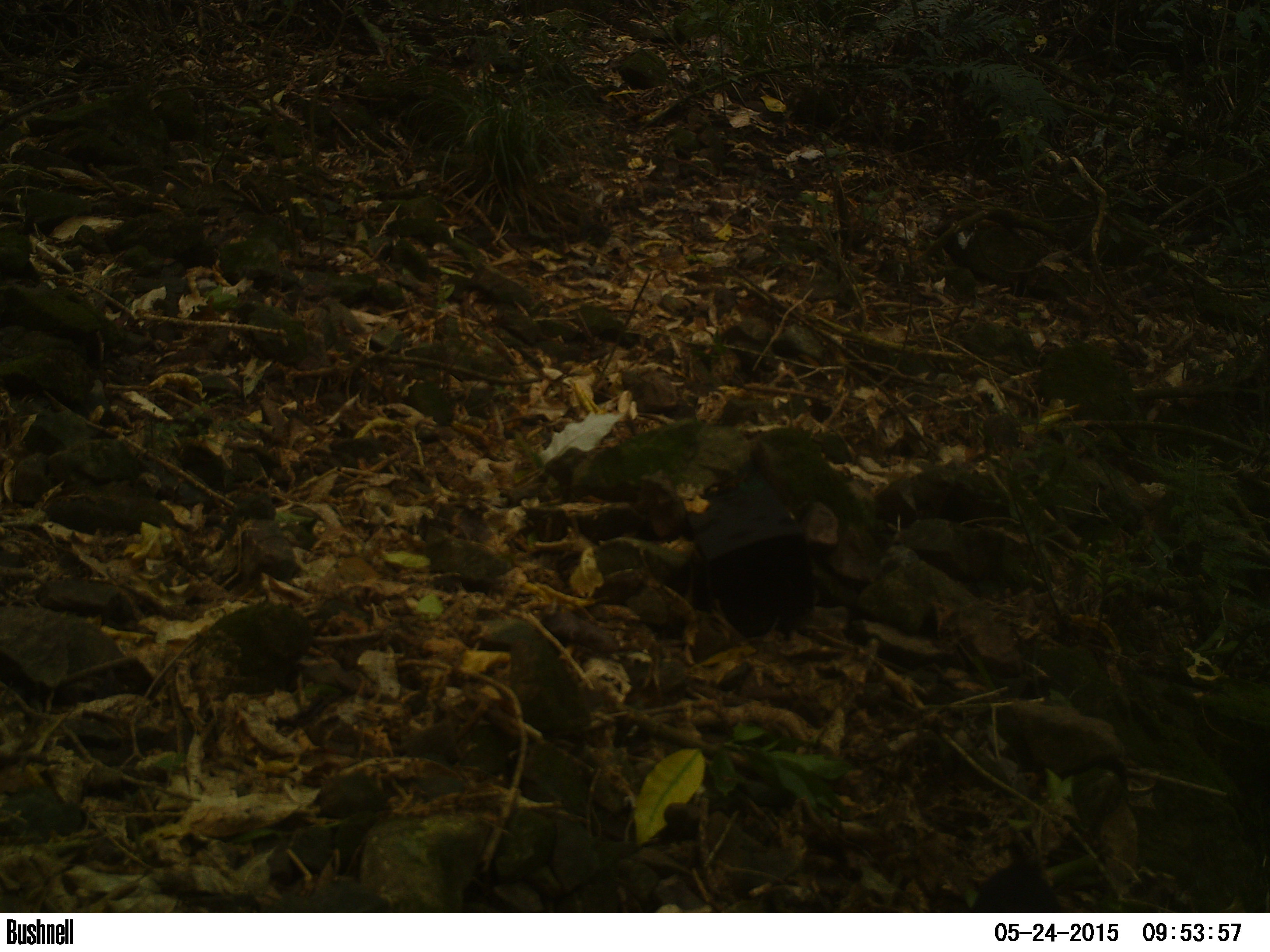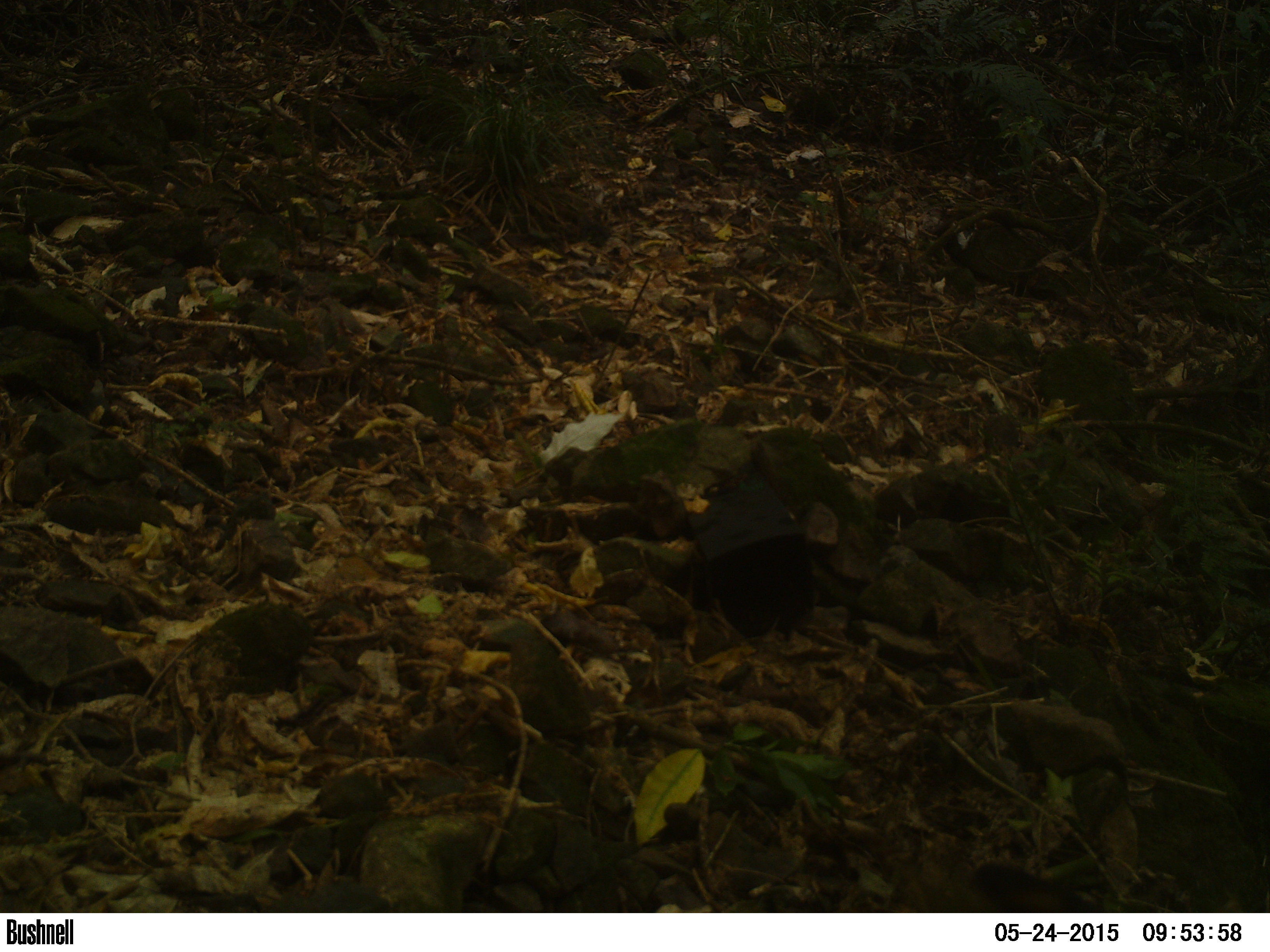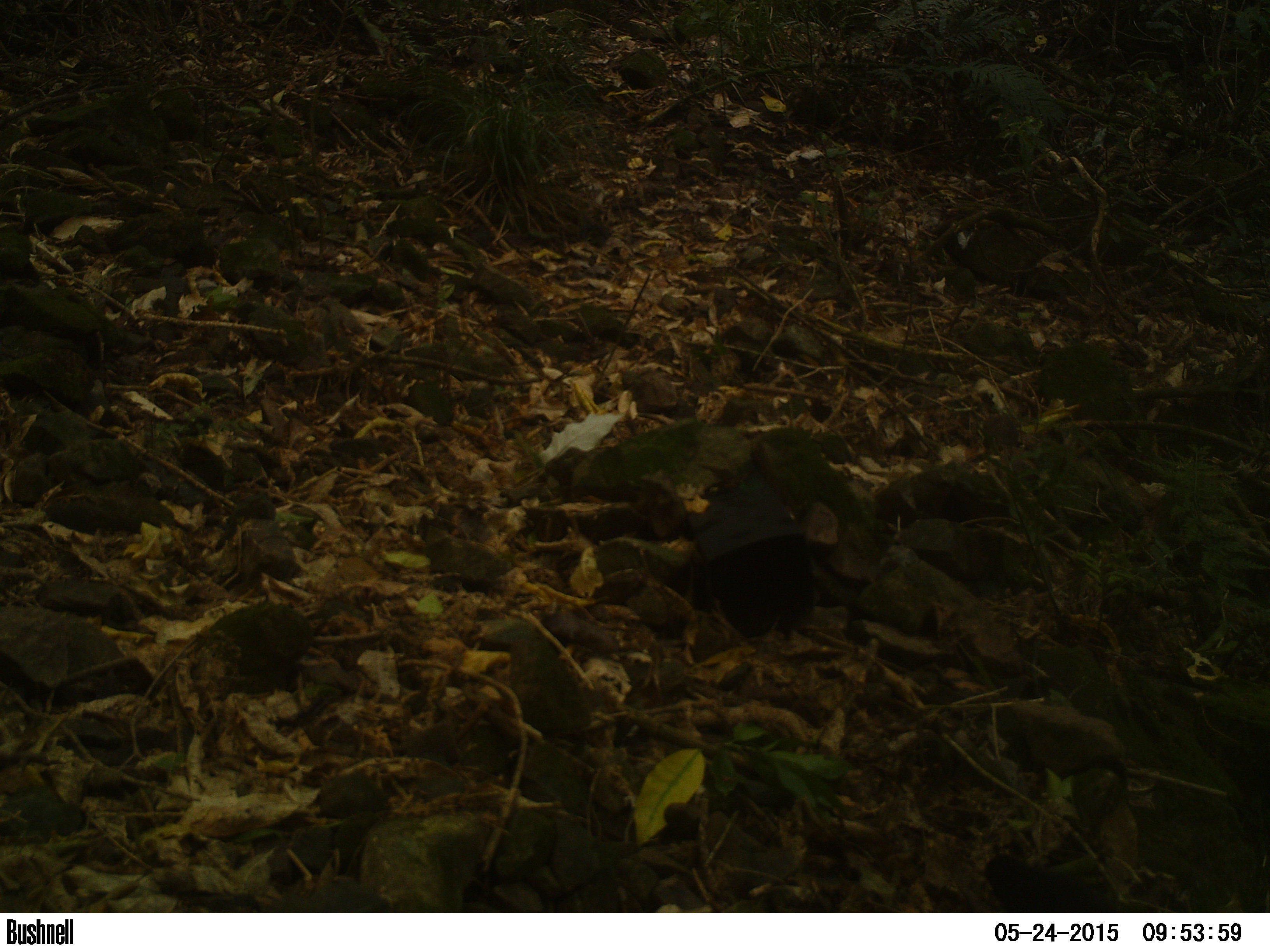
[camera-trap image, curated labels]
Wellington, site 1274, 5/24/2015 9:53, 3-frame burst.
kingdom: Animalia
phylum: Chordata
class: Aves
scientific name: Aves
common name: bird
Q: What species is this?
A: Bird (Aves).